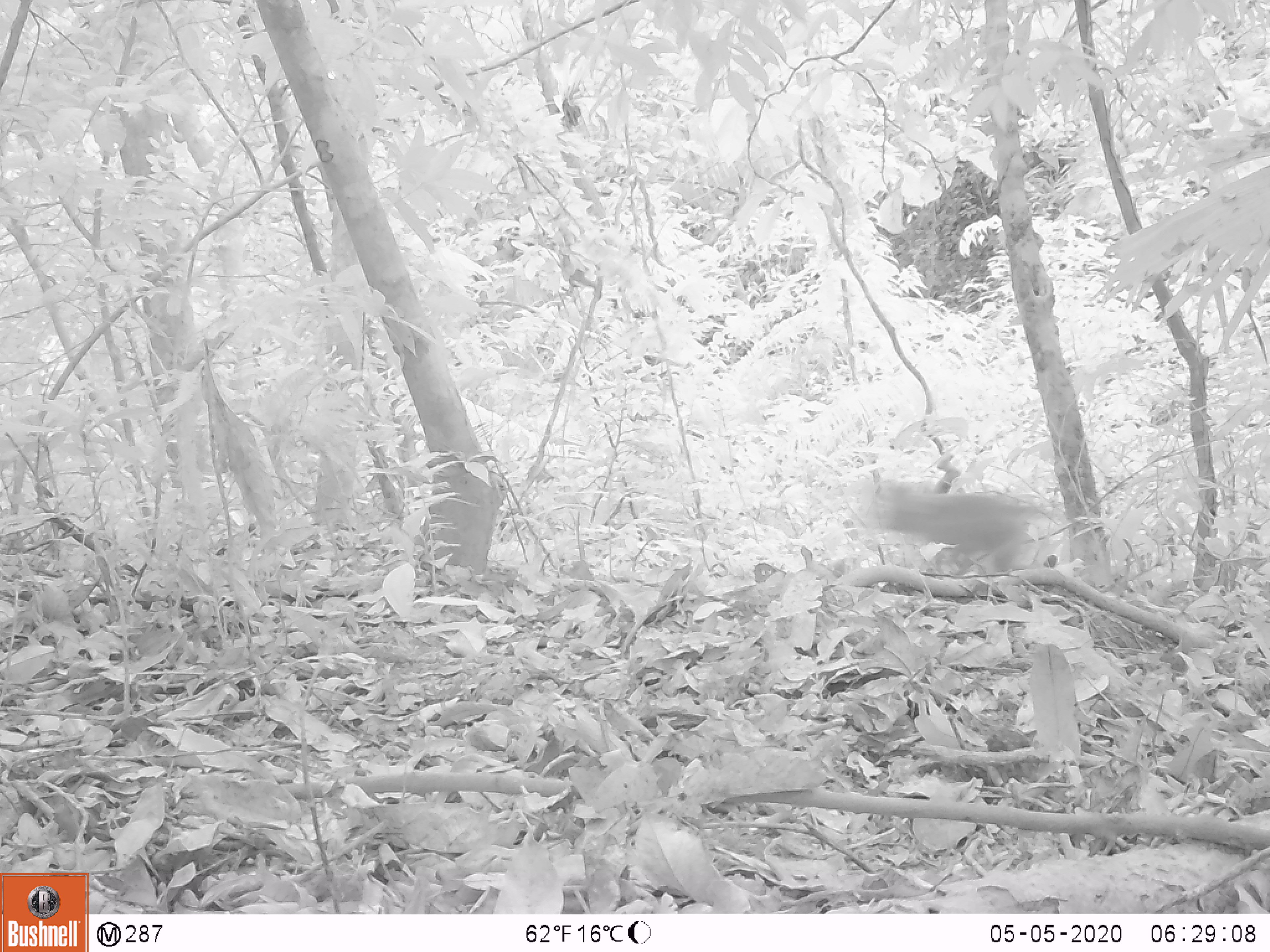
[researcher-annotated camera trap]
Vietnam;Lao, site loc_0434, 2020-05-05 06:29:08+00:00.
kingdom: Animalia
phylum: Chordata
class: Mammalia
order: Primates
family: Cercopithecidae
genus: Macaca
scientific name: Macaca nemestrina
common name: pig-tailed macaque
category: pig tailed macaque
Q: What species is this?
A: Pig tailed macaque (pig-tailed macaque) (Macaca nemestrina).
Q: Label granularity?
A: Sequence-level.